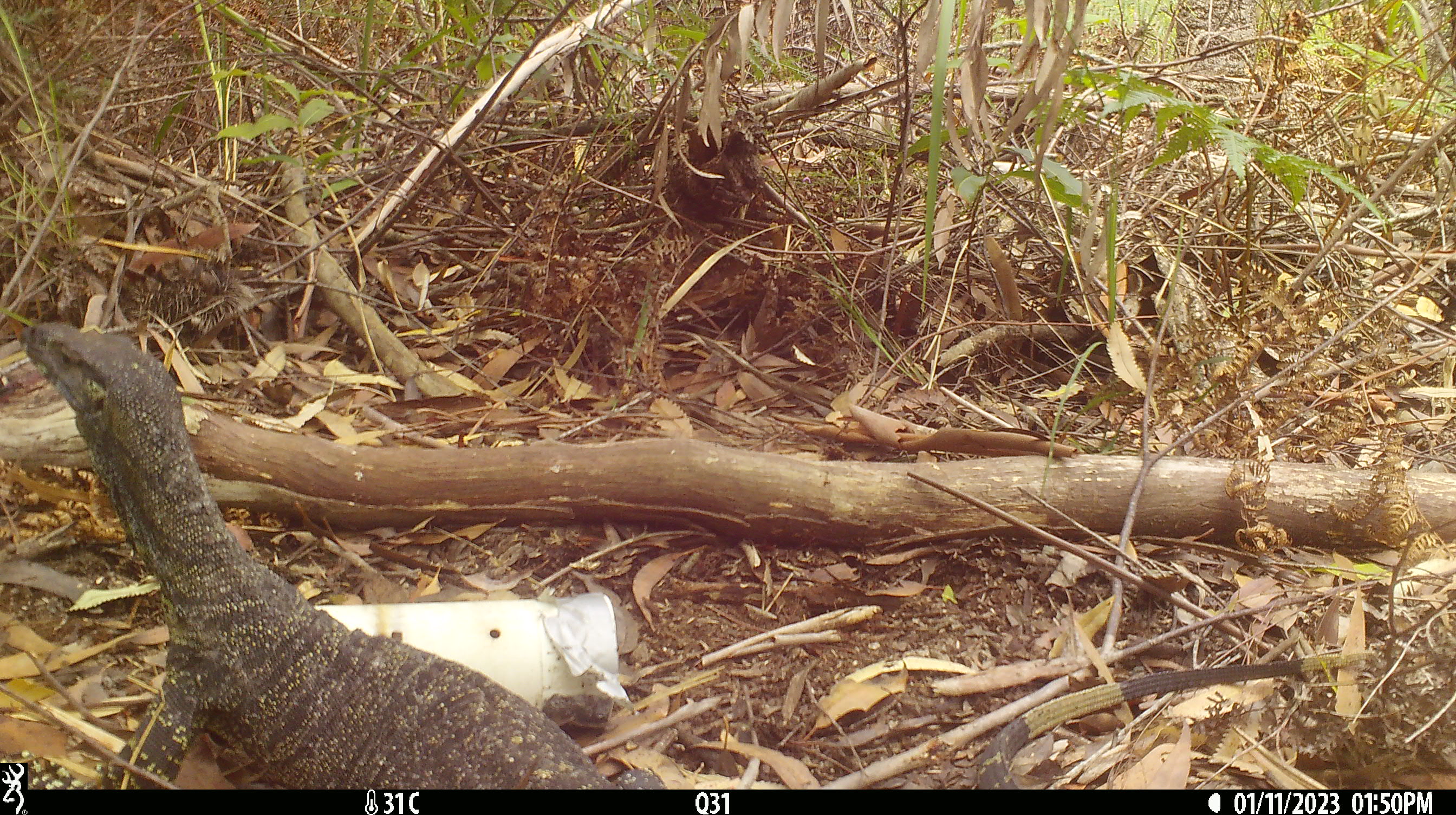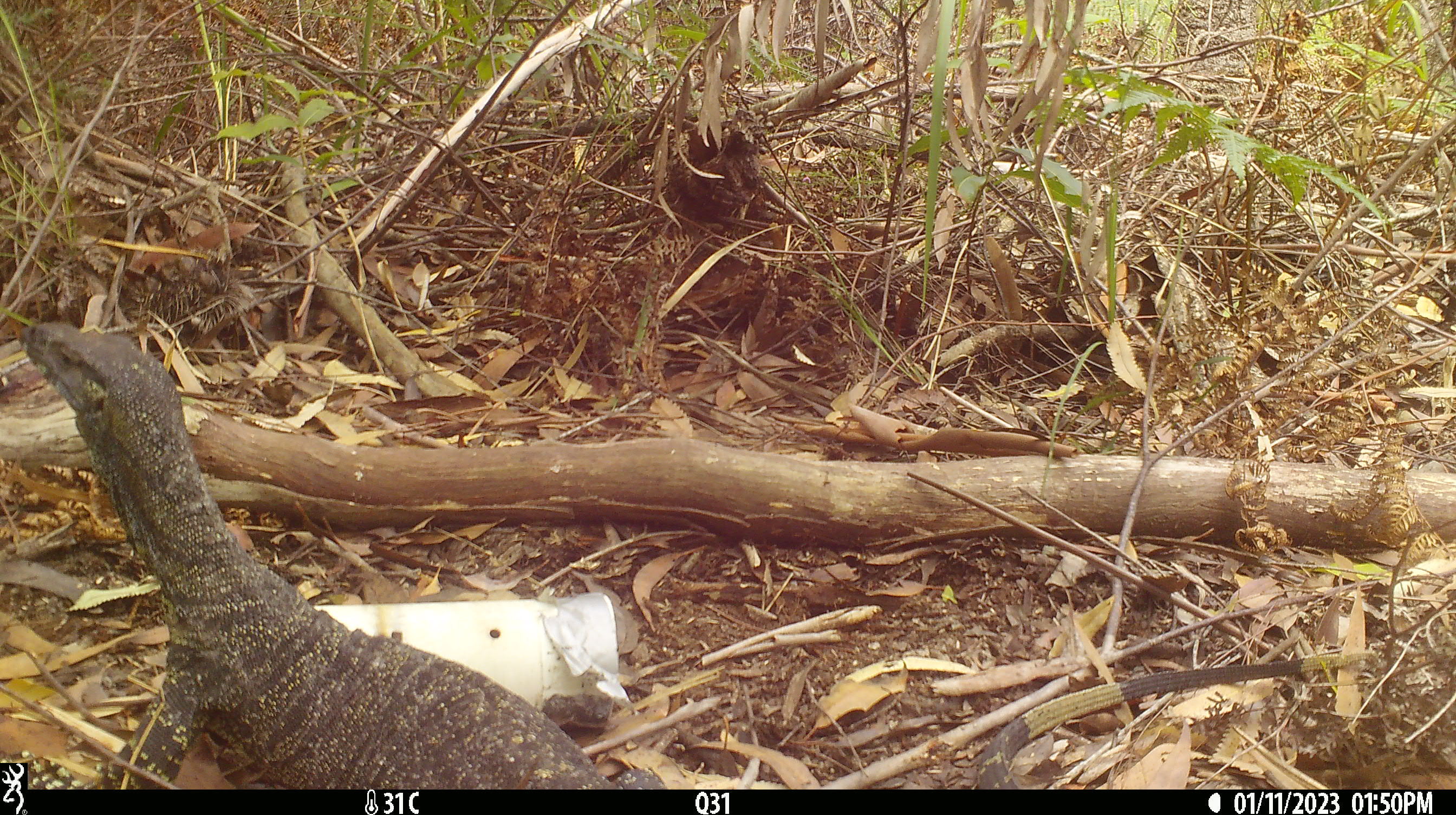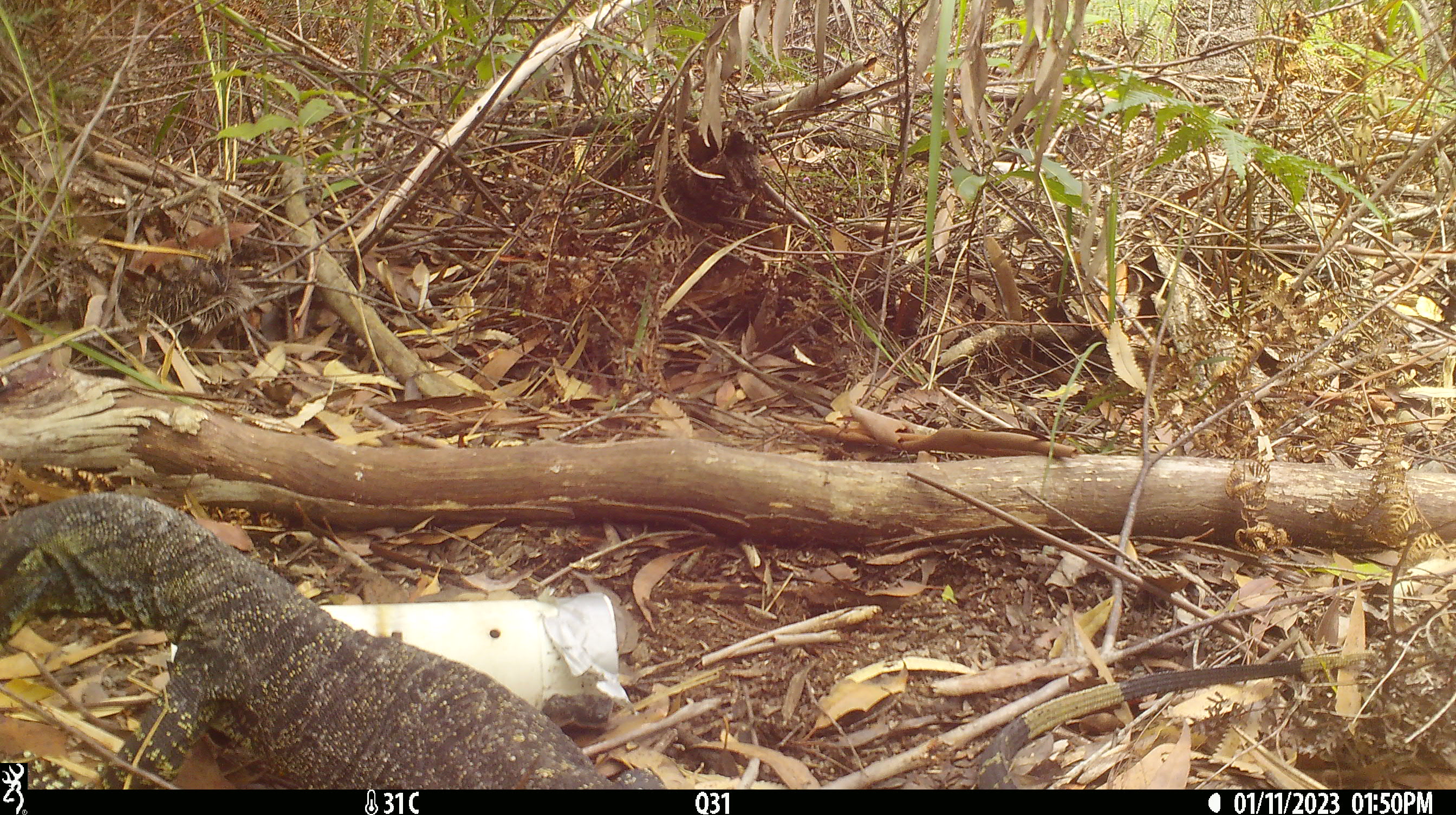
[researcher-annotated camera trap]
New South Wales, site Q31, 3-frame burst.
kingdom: Animalia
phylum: Chordata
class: Reptilia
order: Squamata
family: Varanidae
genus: Varanus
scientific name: Varanus varius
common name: lace monitor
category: goanna